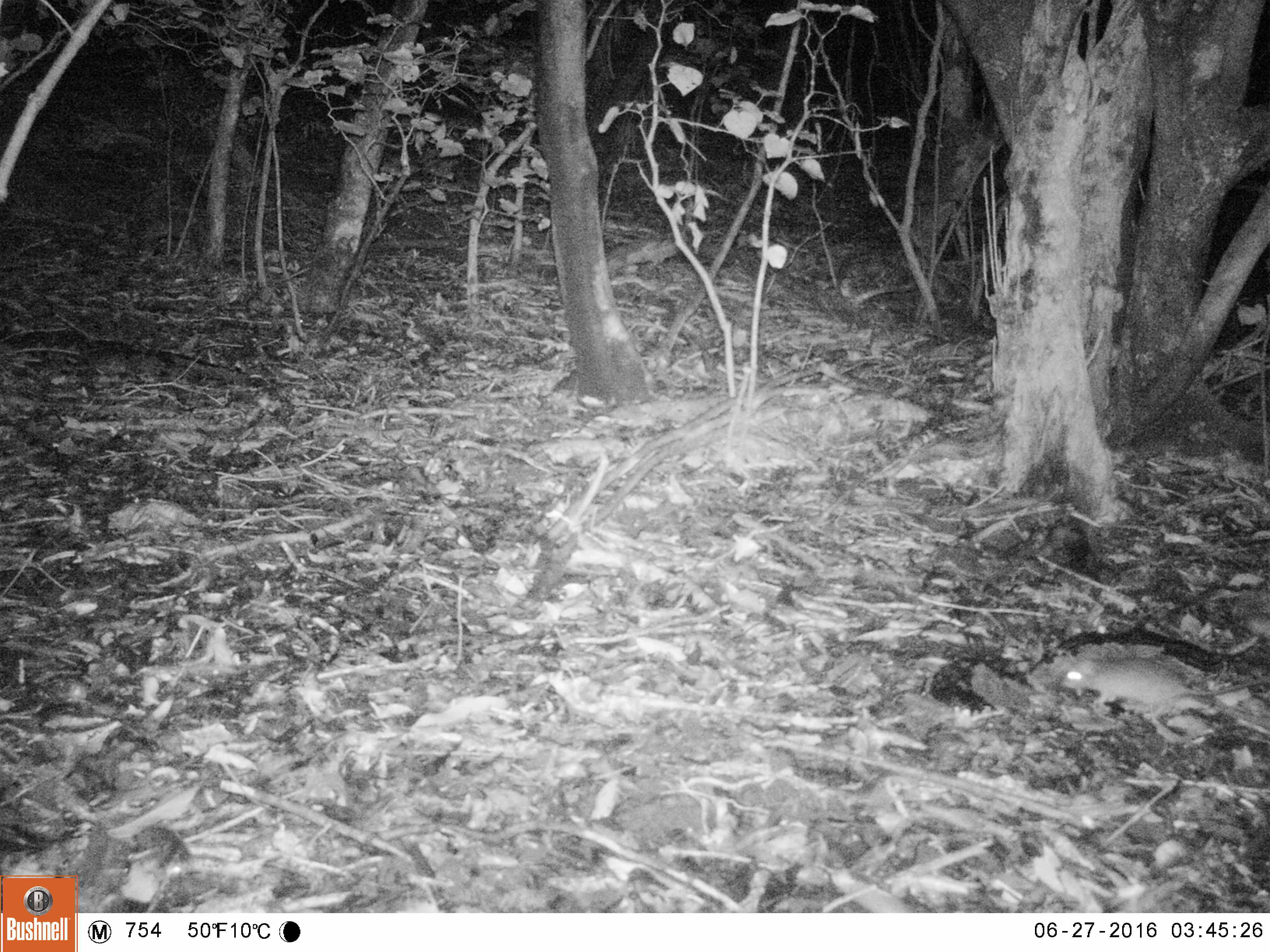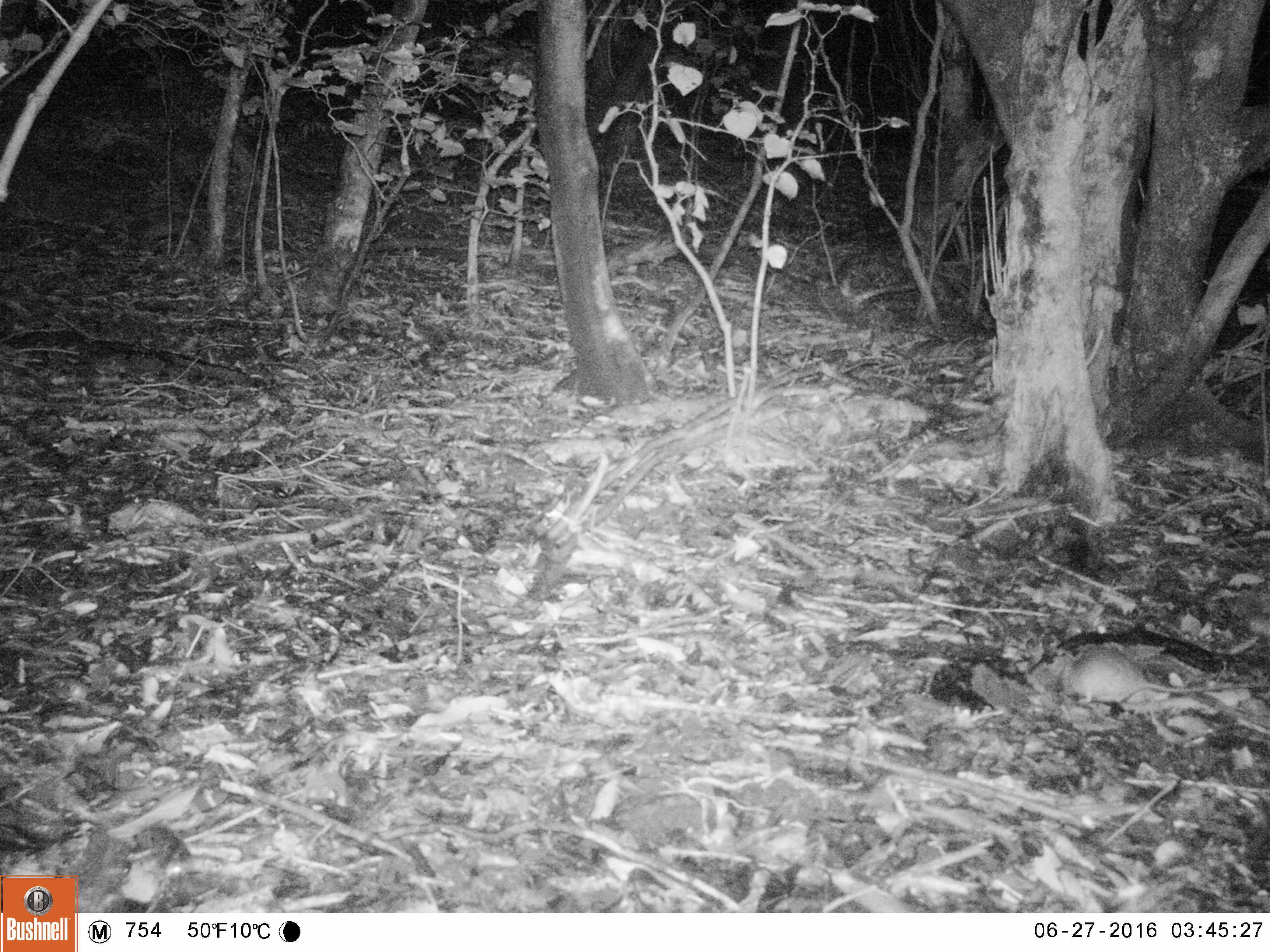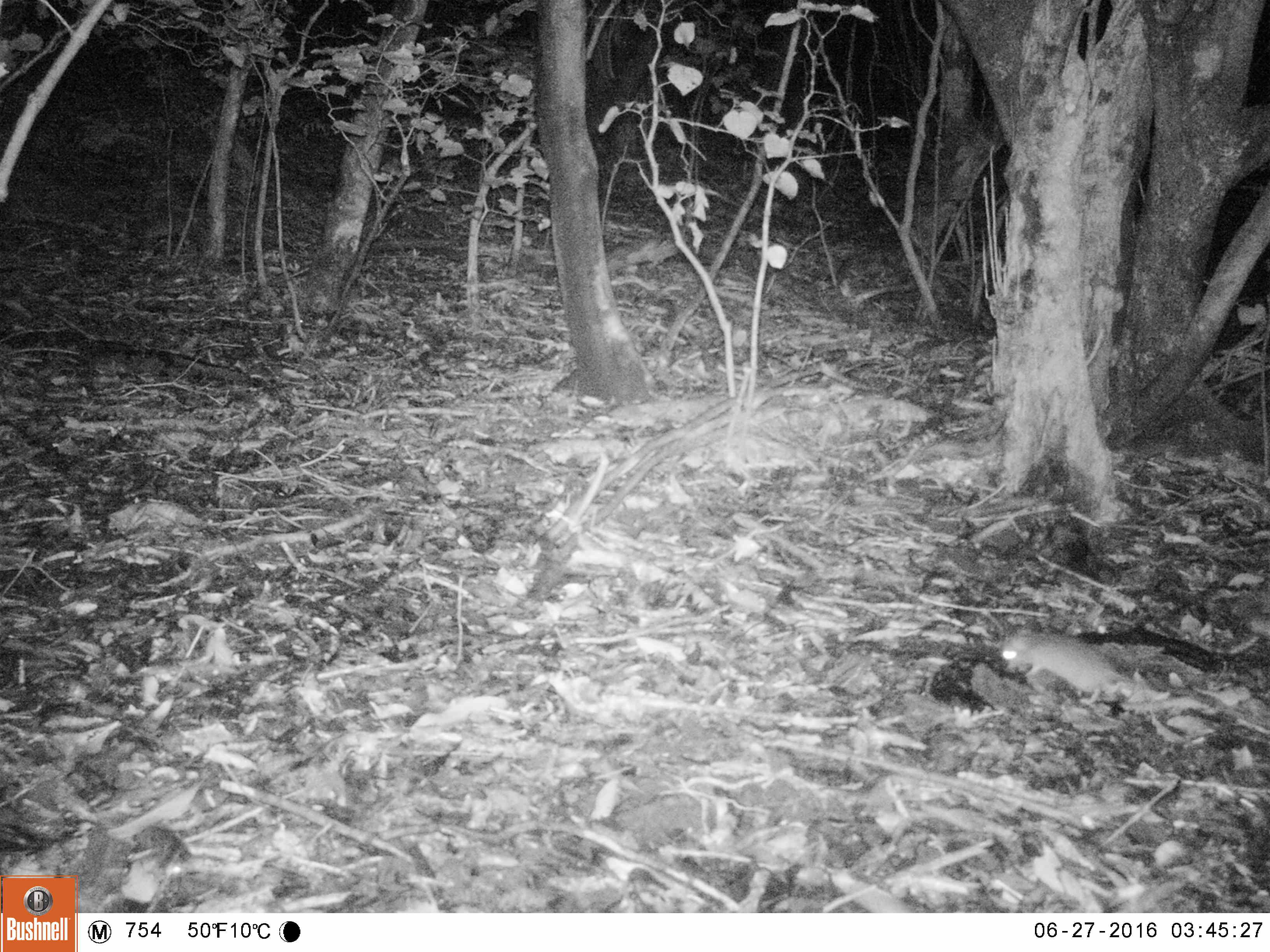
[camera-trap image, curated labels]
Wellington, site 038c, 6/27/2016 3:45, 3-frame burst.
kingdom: Animalia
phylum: Chordata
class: Mammalia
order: Rodentia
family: Muridae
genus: Rattus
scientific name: Rattus rattus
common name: ship rat